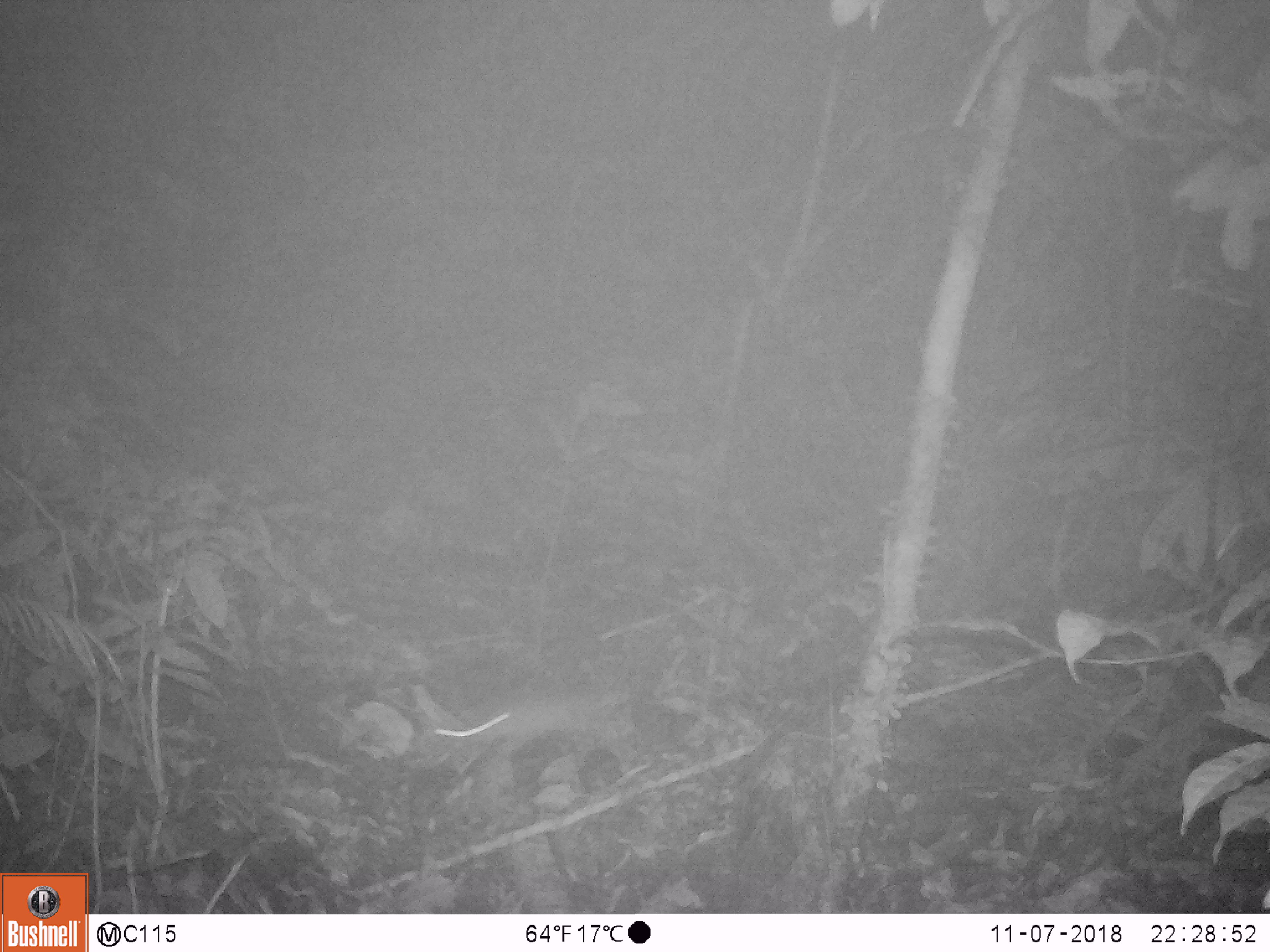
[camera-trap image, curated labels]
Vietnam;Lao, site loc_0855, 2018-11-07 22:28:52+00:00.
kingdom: Animalia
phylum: Chordata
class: Mammalia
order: Rodentia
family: Muridae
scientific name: Muridae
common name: old-world mice and rats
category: unidentified murid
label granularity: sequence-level